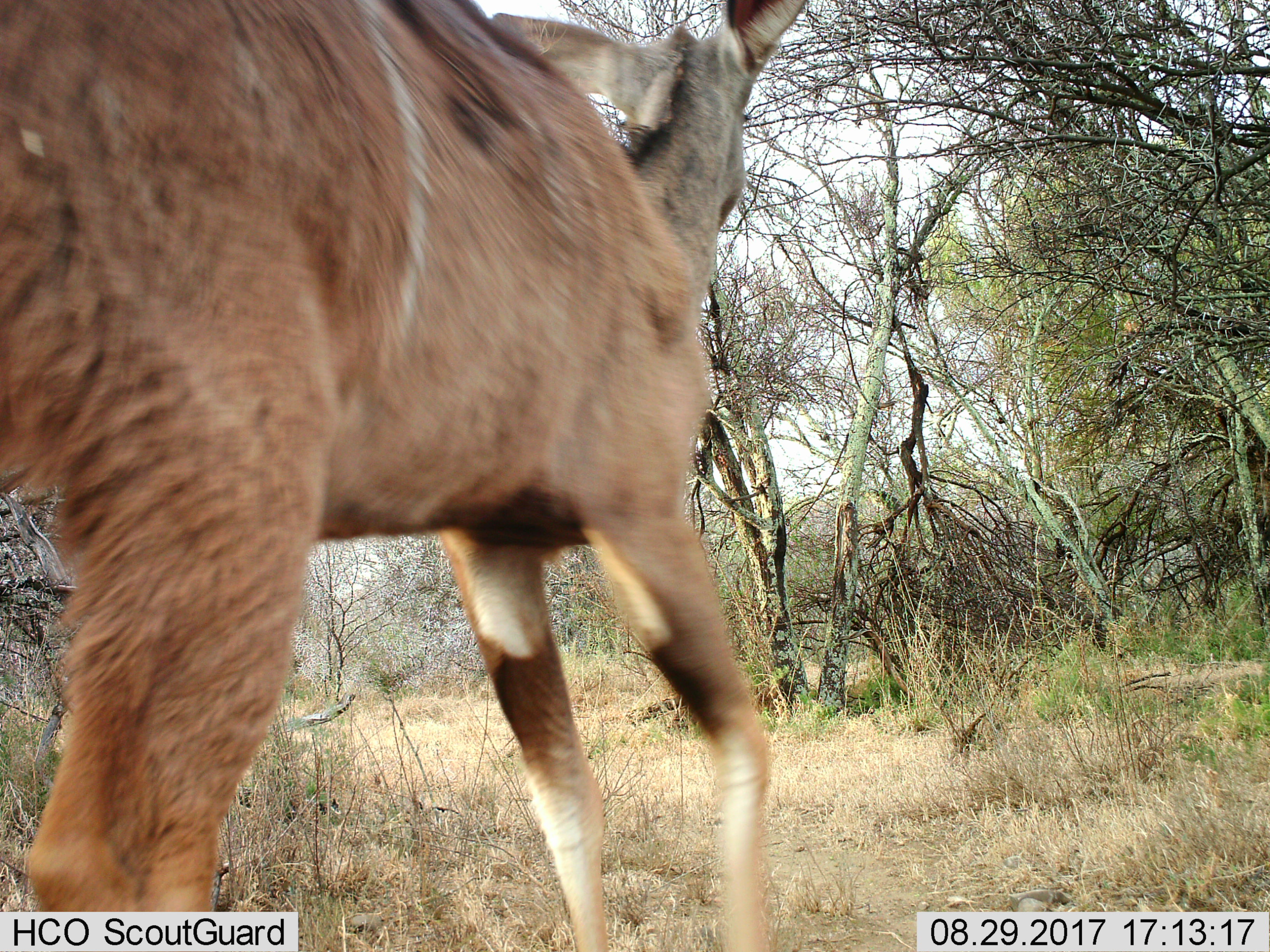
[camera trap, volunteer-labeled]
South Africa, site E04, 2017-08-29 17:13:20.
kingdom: Animalia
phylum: Chordata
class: Mammalia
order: Artiodactyla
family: Bovidae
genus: Tragelaphus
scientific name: Tragelaphus strepsiceros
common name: greater kudu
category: kudu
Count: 1.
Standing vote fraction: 33%.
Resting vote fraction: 0%.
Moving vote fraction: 67%.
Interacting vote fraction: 0%.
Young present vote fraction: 0%.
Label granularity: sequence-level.